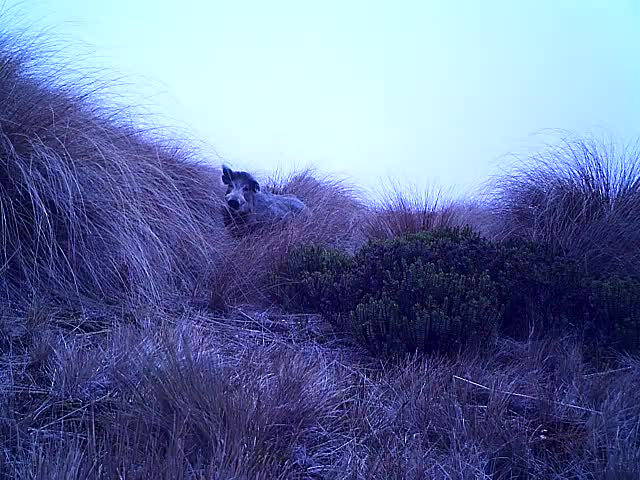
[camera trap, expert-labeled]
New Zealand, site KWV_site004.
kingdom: Animalia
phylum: Chordata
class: Mammalia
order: Artiodactyla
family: Suidae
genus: Sus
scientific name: Sus scrofa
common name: pig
Pig (Sus scrofa).